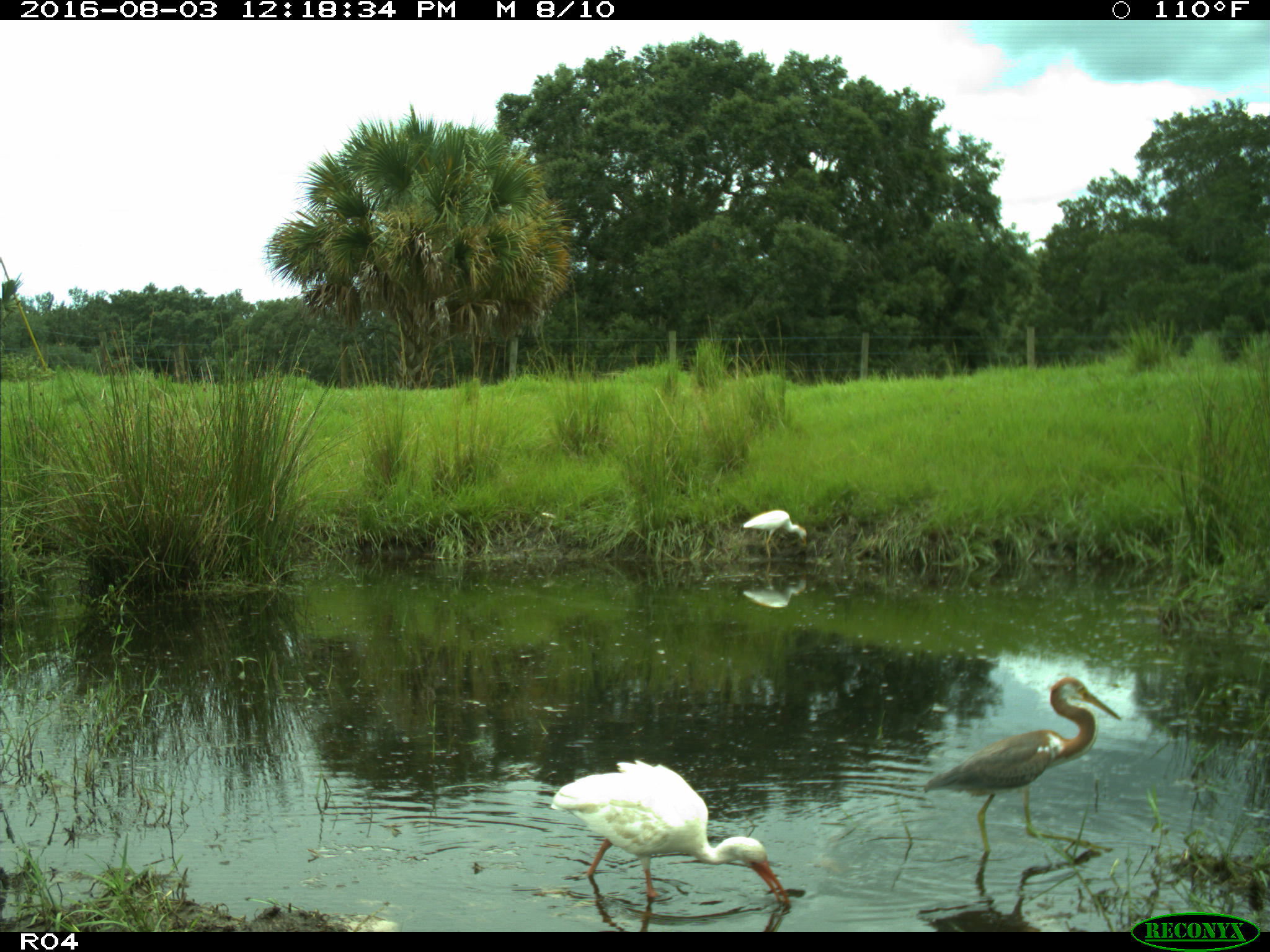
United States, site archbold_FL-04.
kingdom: Animalia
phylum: Chordata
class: Aves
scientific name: Aves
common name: birds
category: unidentified bird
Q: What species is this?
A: Unidentified bird (birds) (Aves).